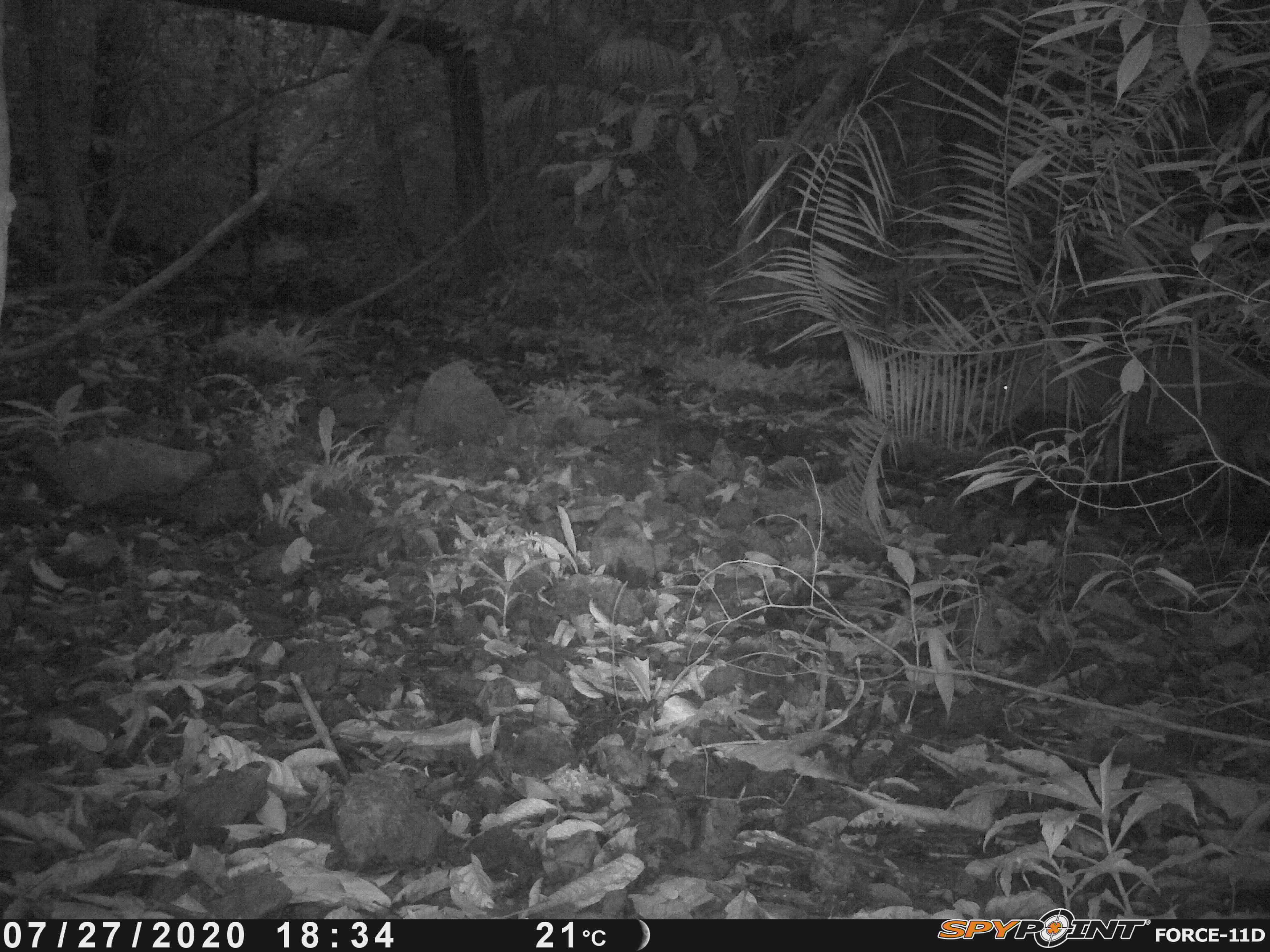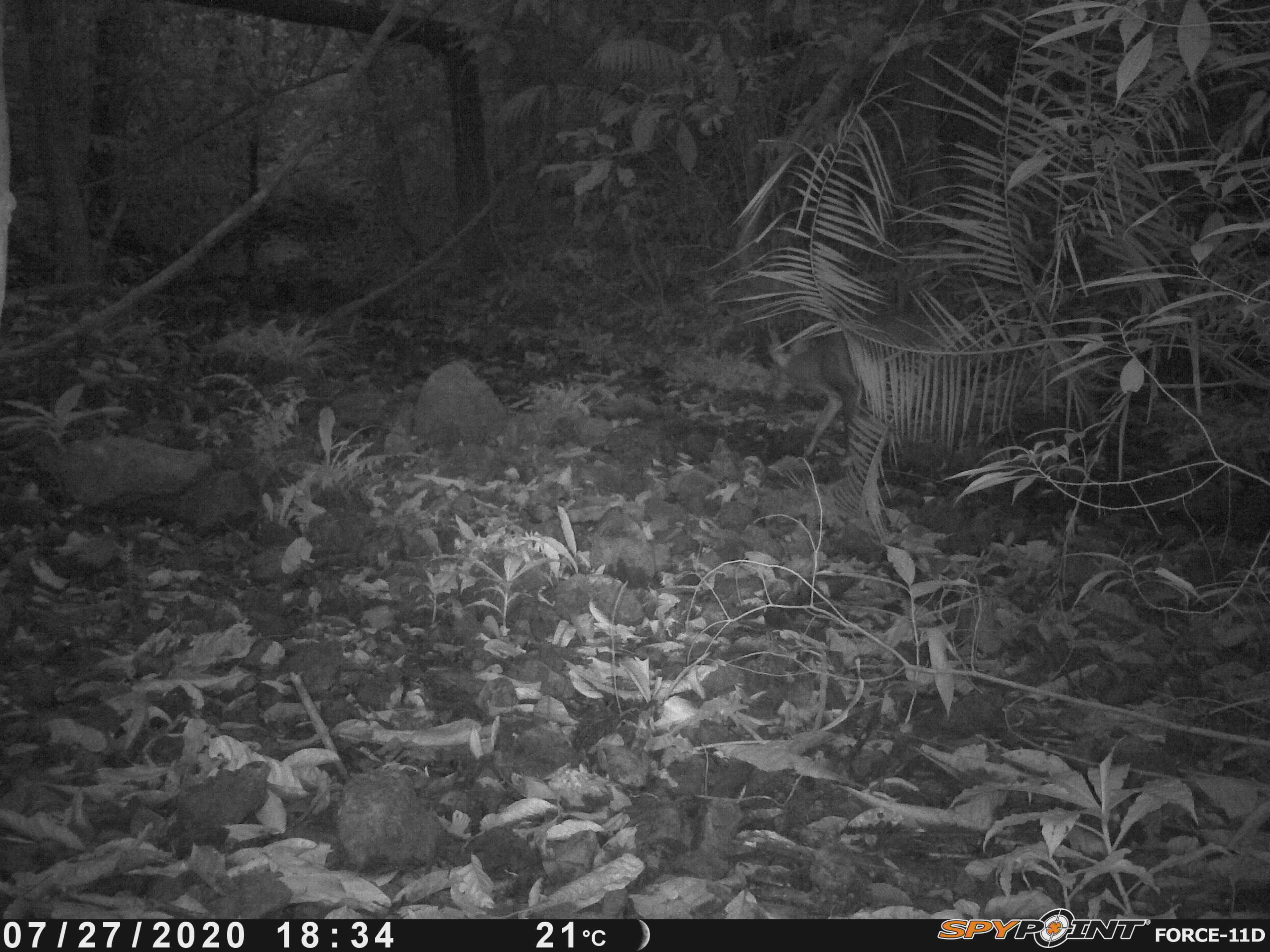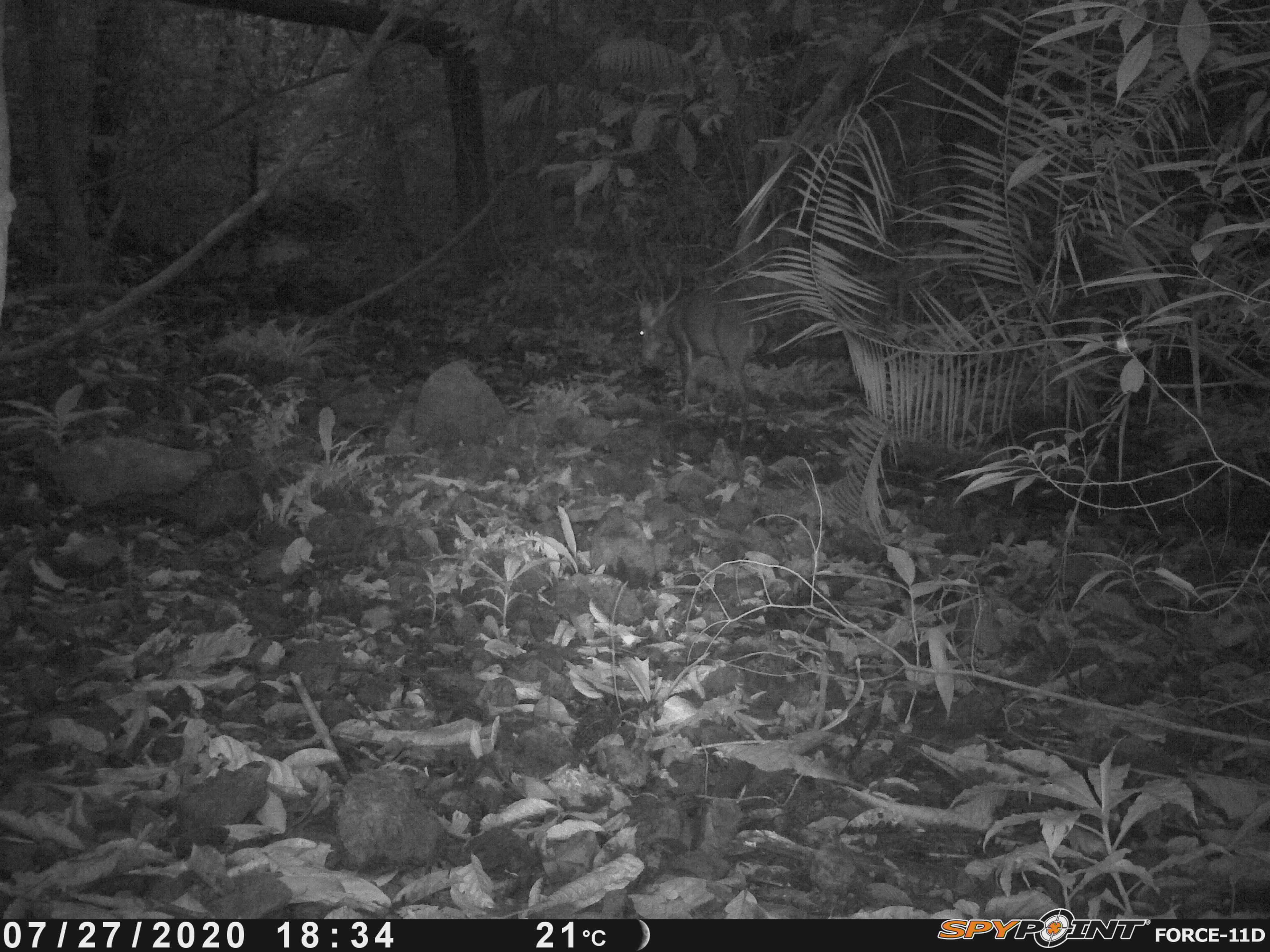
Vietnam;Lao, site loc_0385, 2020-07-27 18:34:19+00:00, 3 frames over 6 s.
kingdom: Animalia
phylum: Chordata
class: Mammalia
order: Artiodactyla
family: Cervidae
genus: Muntiacus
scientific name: Muntiacus vuquangensis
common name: large-antlered muntjac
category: large antlered muntjac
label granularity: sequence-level